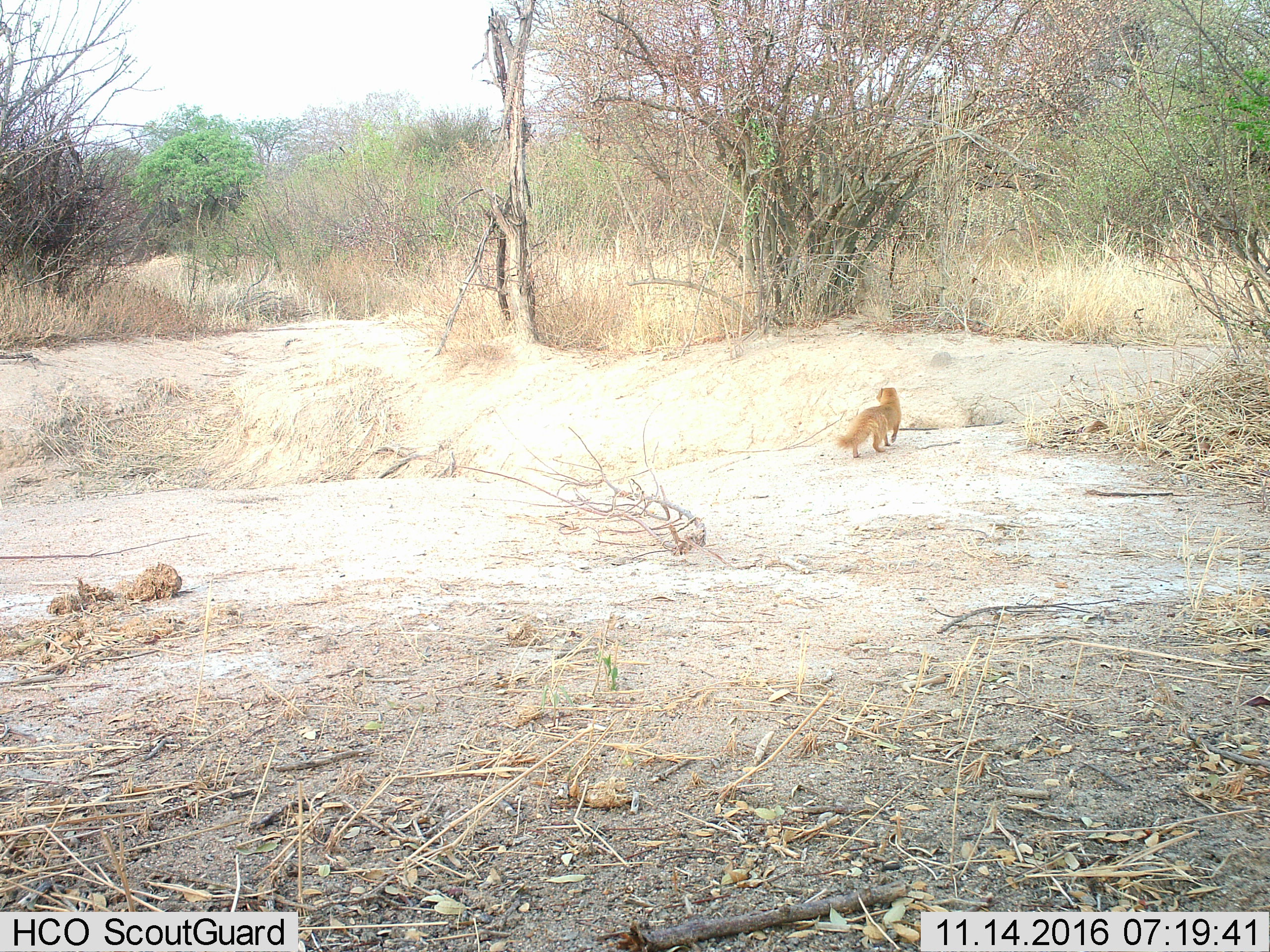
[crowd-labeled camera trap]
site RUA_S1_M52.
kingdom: Animalia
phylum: Chordata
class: Mammalia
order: Carnivora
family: Herpestidae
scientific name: Herpestidae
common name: mongoose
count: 1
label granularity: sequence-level